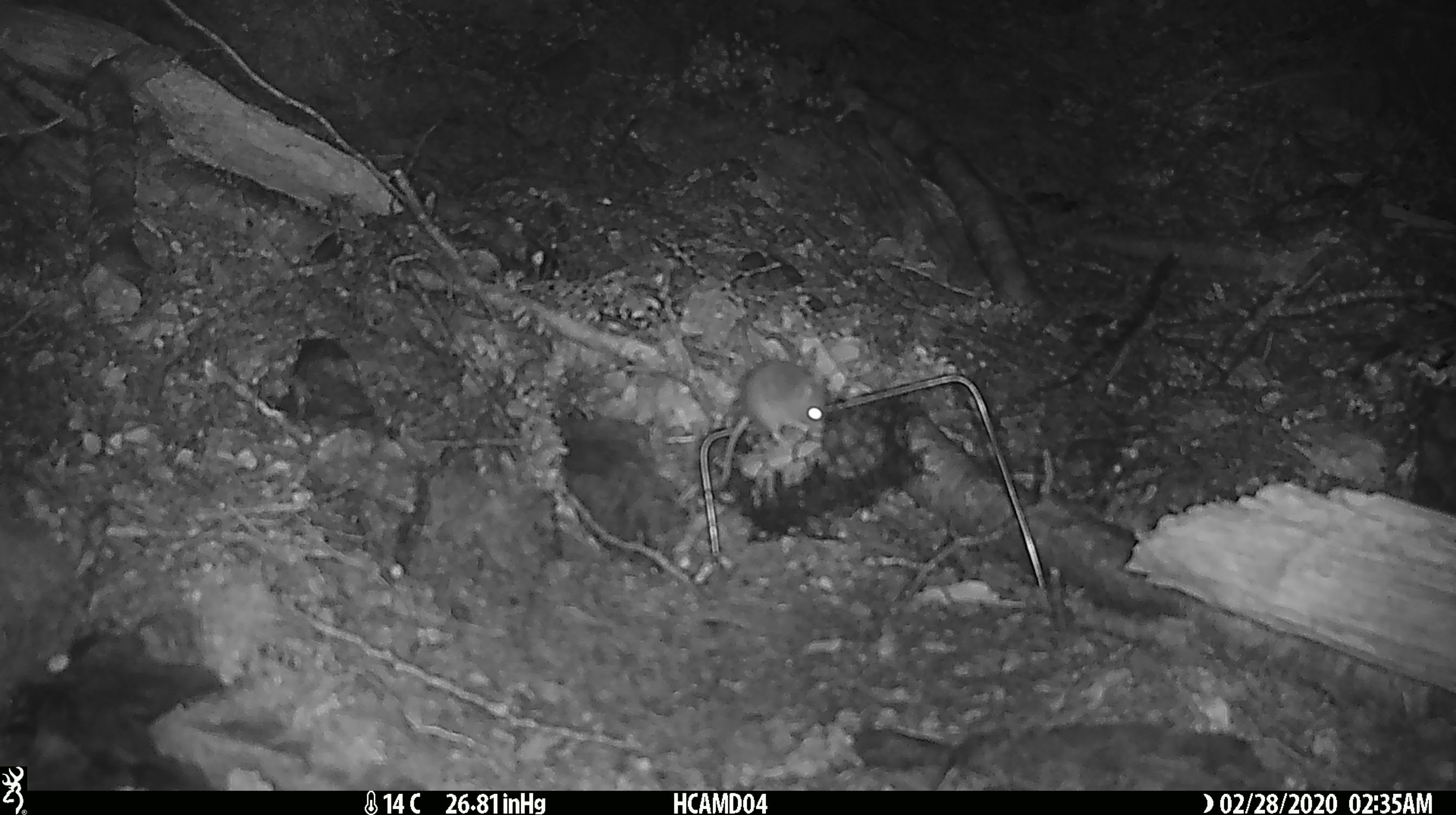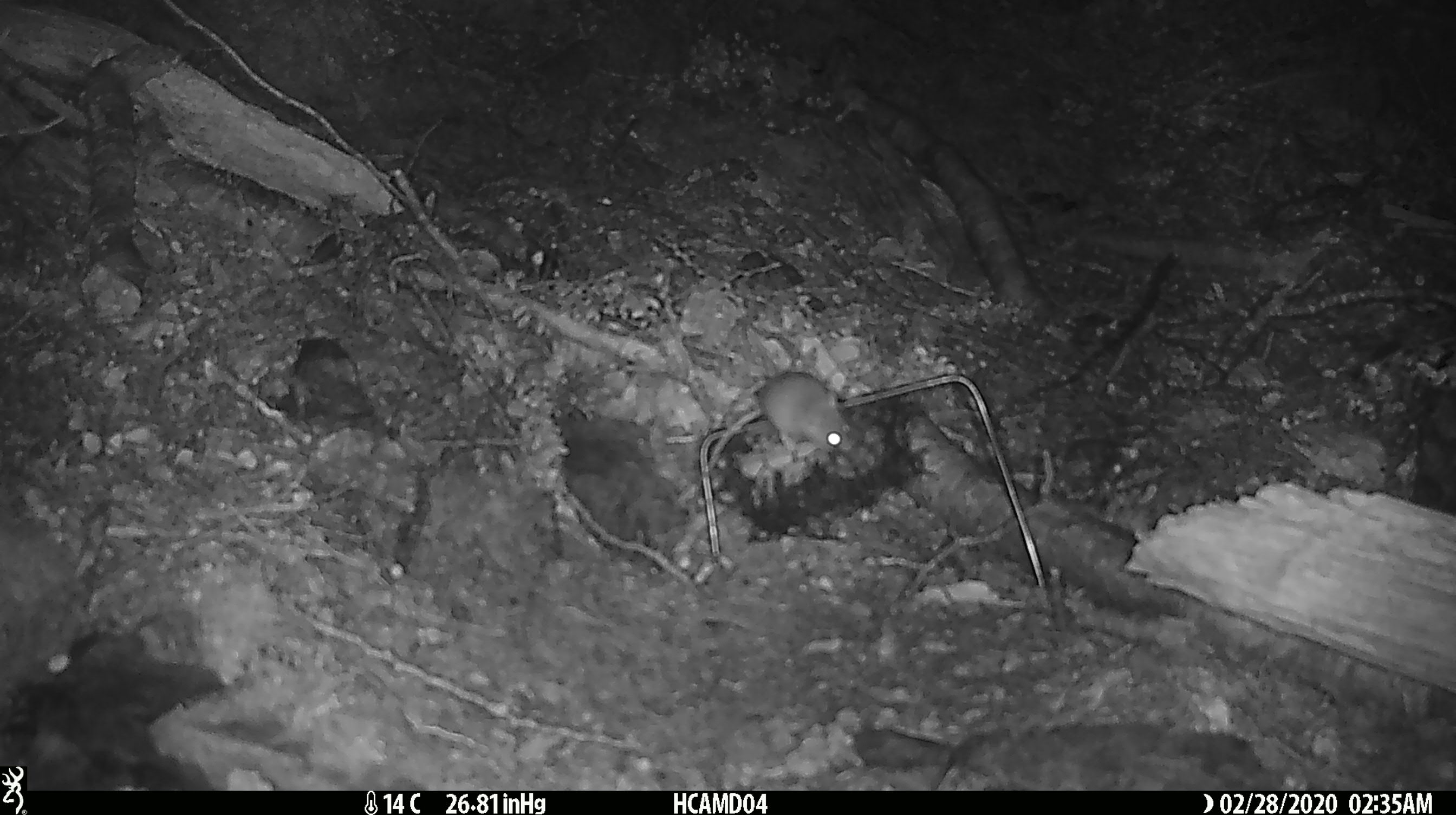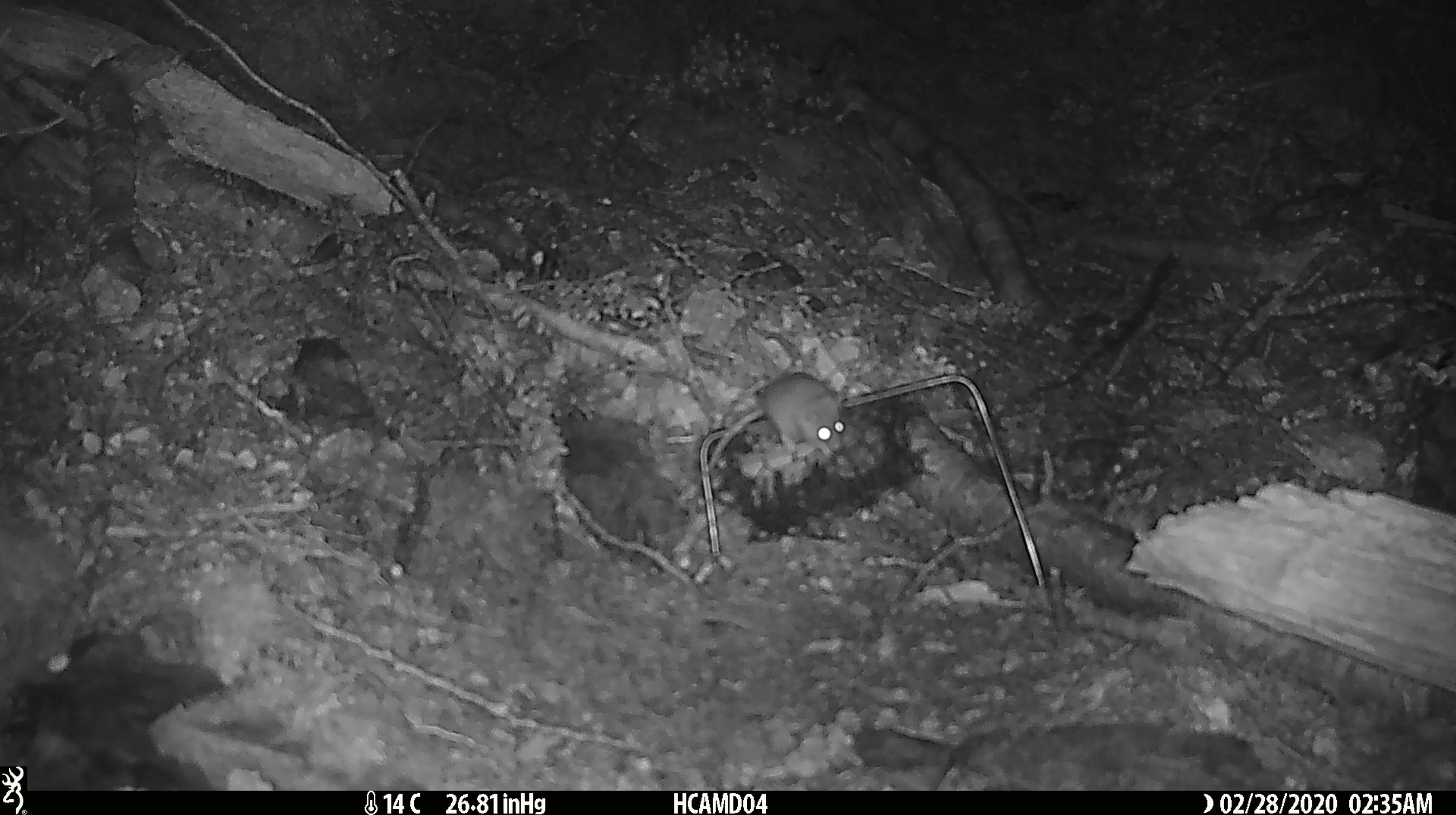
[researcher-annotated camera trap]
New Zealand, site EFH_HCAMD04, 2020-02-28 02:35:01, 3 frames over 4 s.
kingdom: Animalia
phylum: Chordata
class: Mammalia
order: Rodentia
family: Muridae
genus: Mus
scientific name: Mus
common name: mouse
Mouse (Mus).